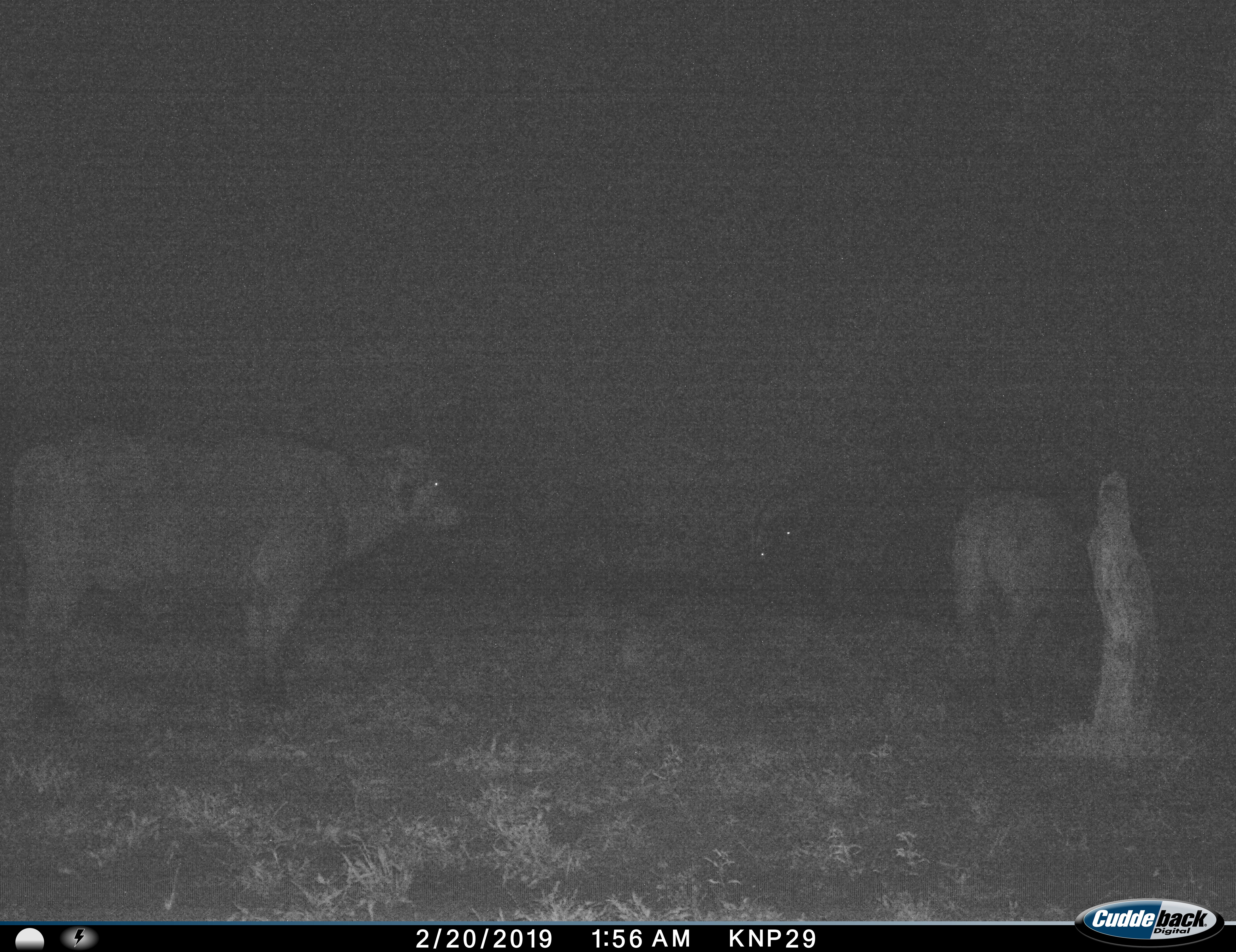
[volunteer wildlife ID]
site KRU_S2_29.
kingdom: Animalia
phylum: Chordata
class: Mammalia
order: Artiodactyla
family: Bovidae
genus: Syncerus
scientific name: Syncerus caffer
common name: african buffalo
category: buffalo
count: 2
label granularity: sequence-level